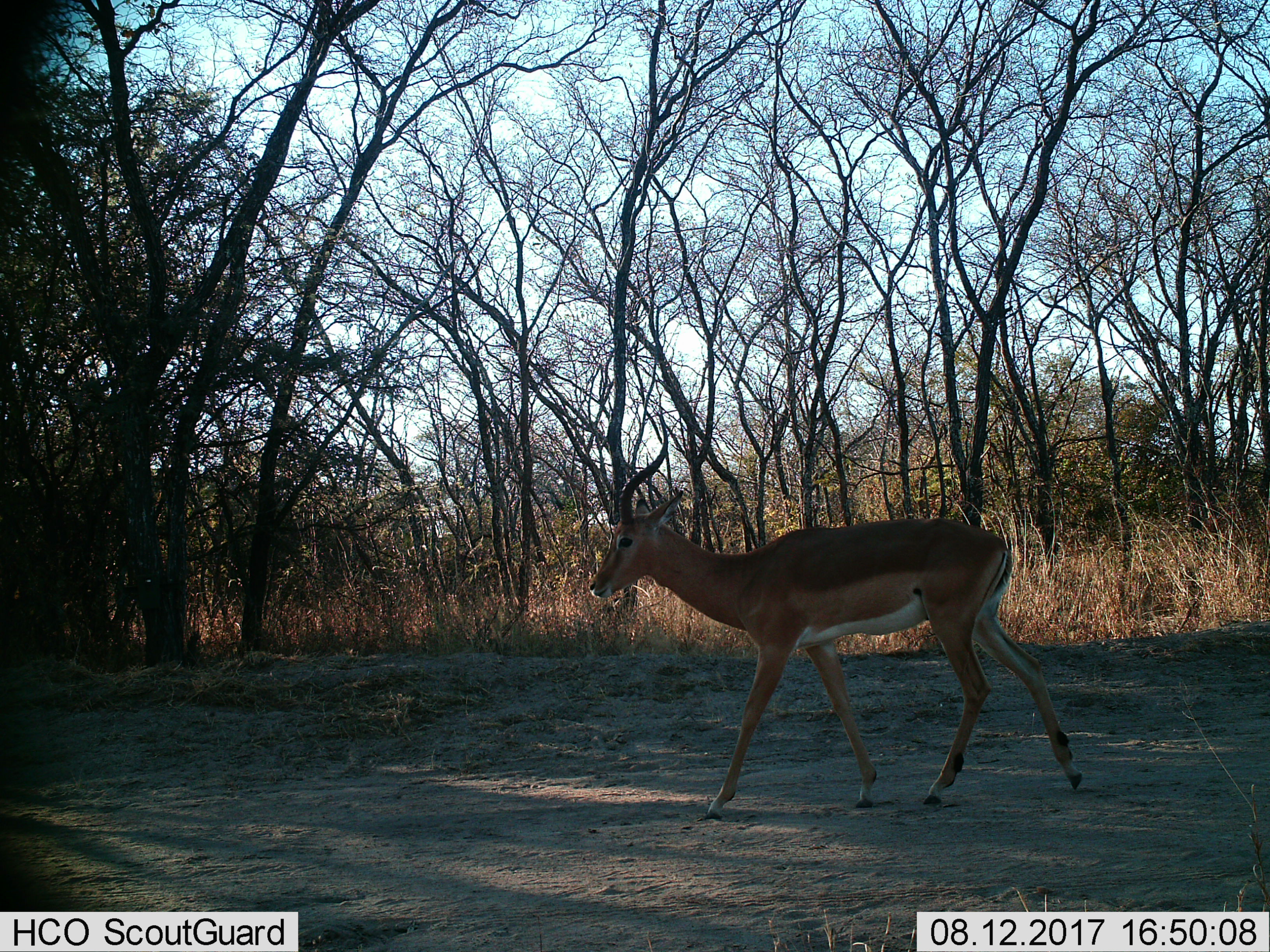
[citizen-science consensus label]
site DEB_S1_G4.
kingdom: Animalia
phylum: Chordata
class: Mammalia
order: Artiodactyla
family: Bovidae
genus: Aepyceros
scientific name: Aepyceros melampus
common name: impala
Impala (Aepyceros melampus), count 1. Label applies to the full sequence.